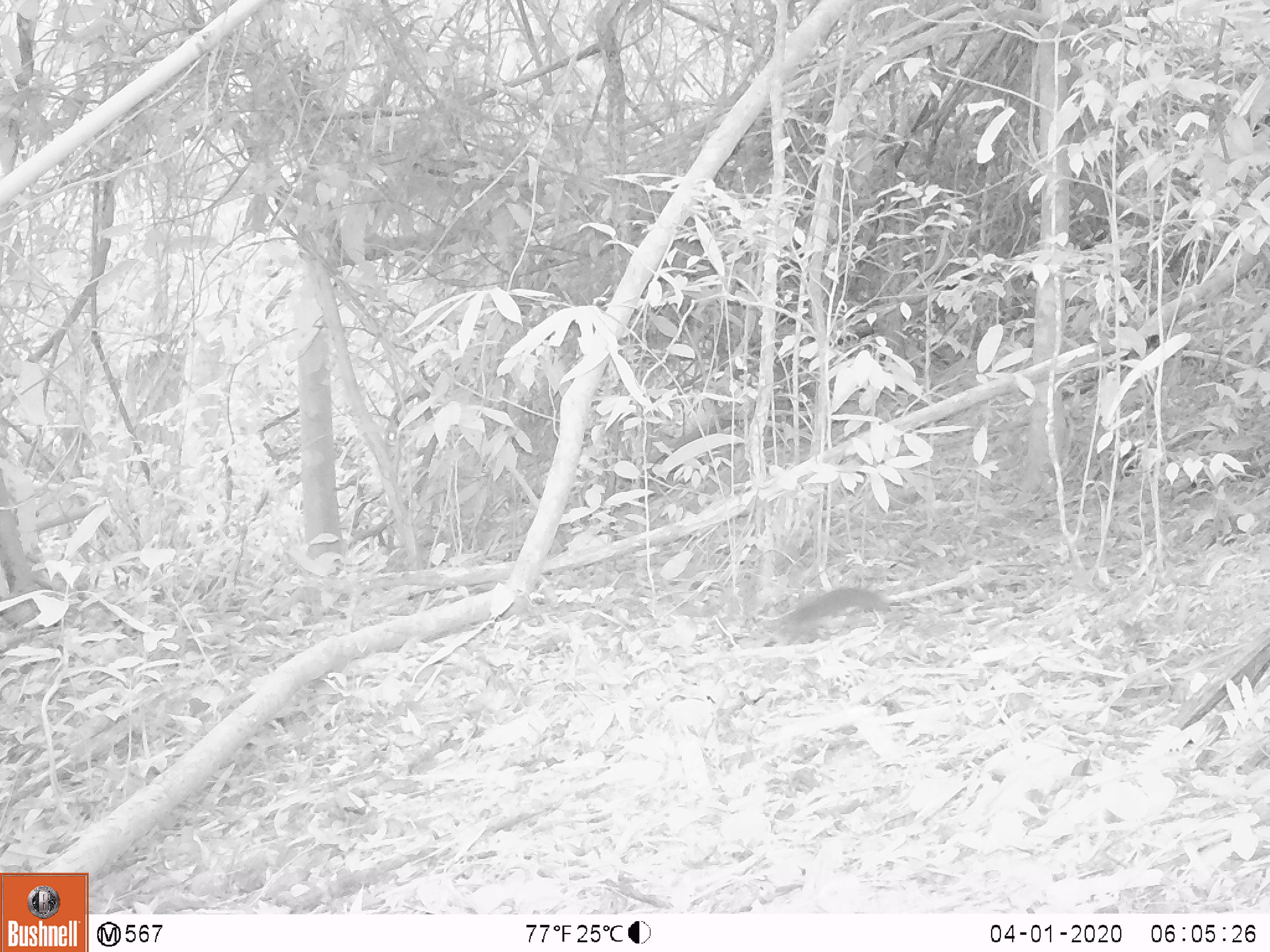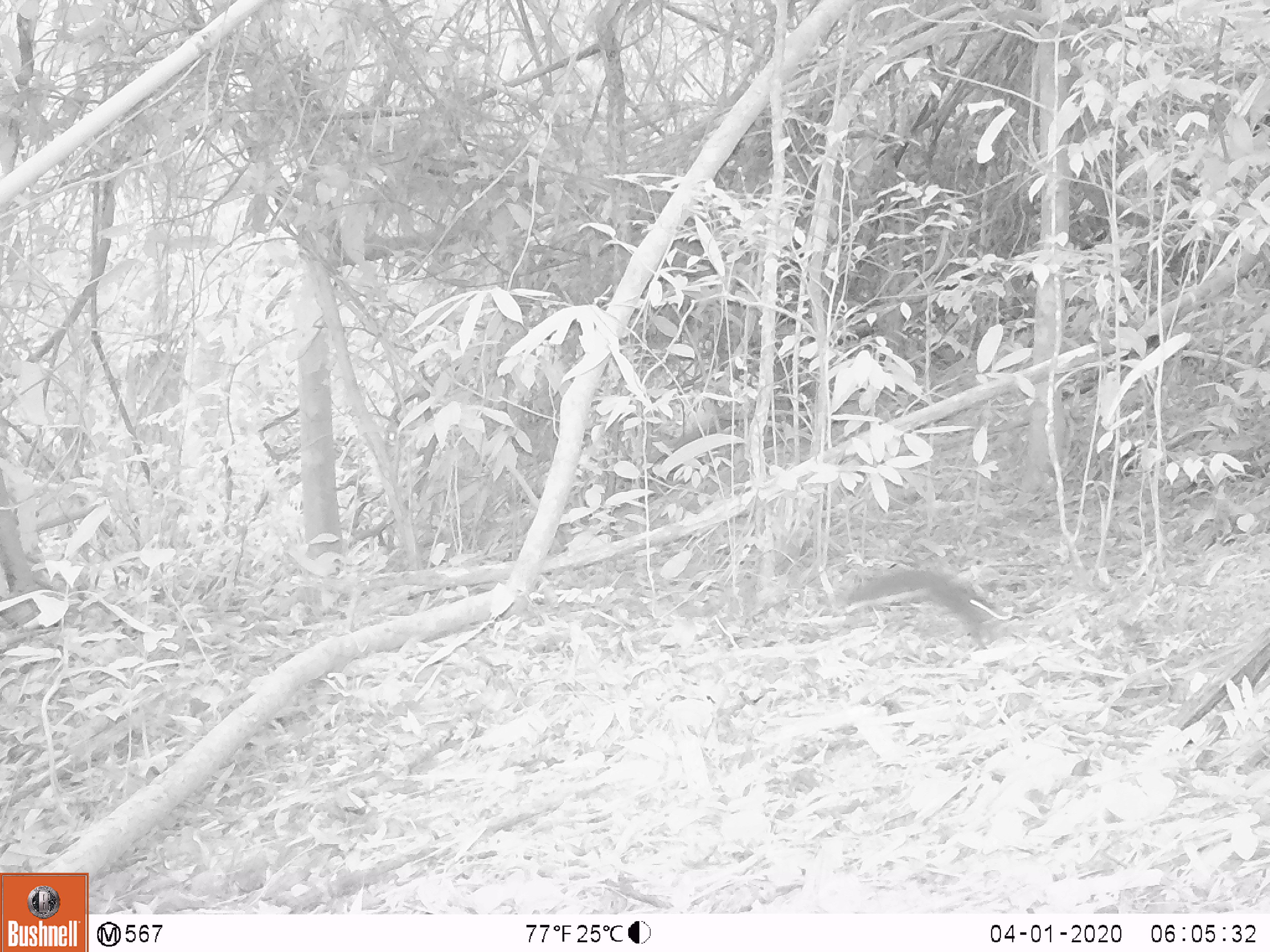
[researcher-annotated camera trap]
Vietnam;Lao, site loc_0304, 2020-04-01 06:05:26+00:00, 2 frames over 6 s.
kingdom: Animalia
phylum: Chordata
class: Mammalia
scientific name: Mammalia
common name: mammal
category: unidentified small mammal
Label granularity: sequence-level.